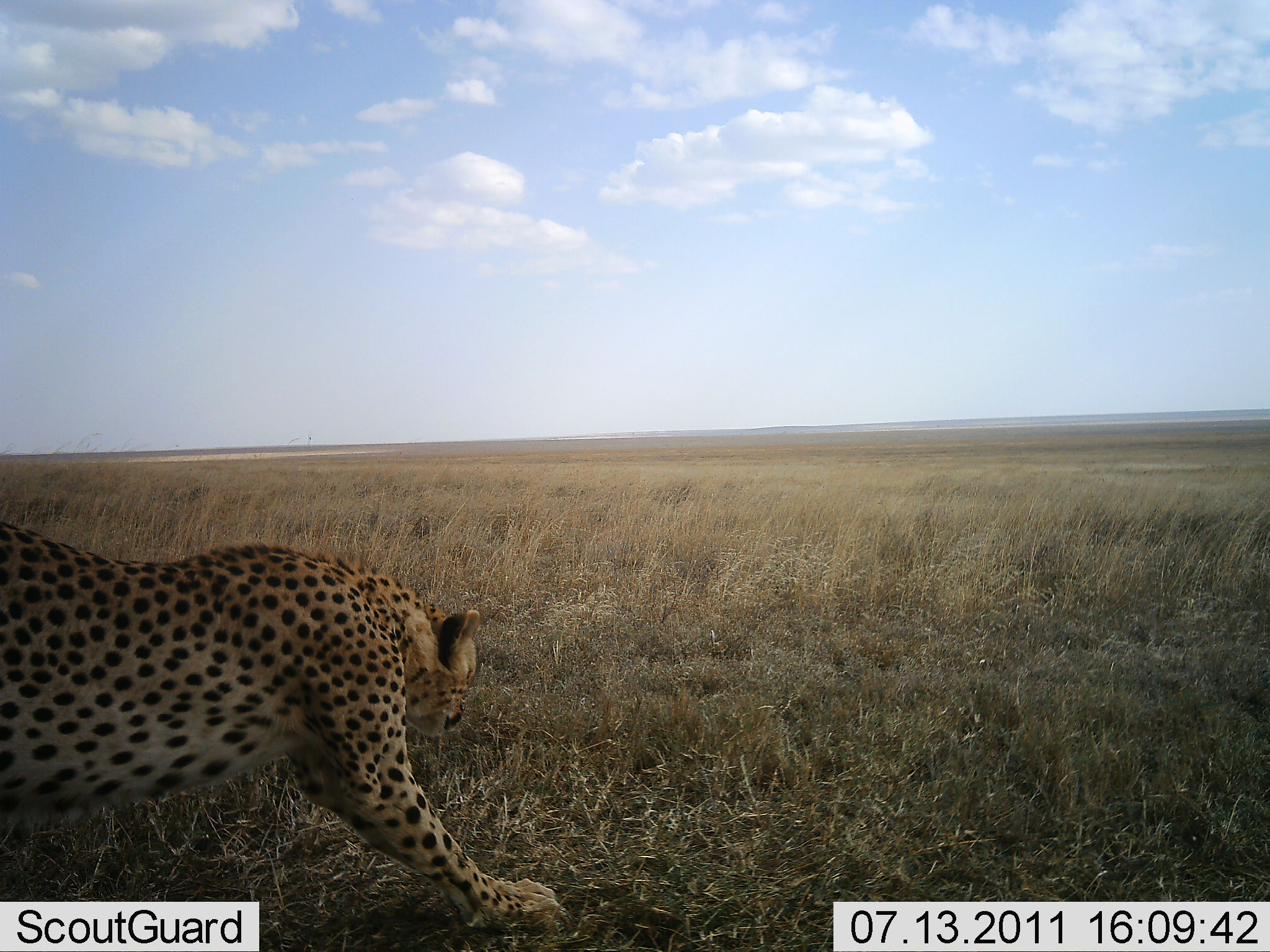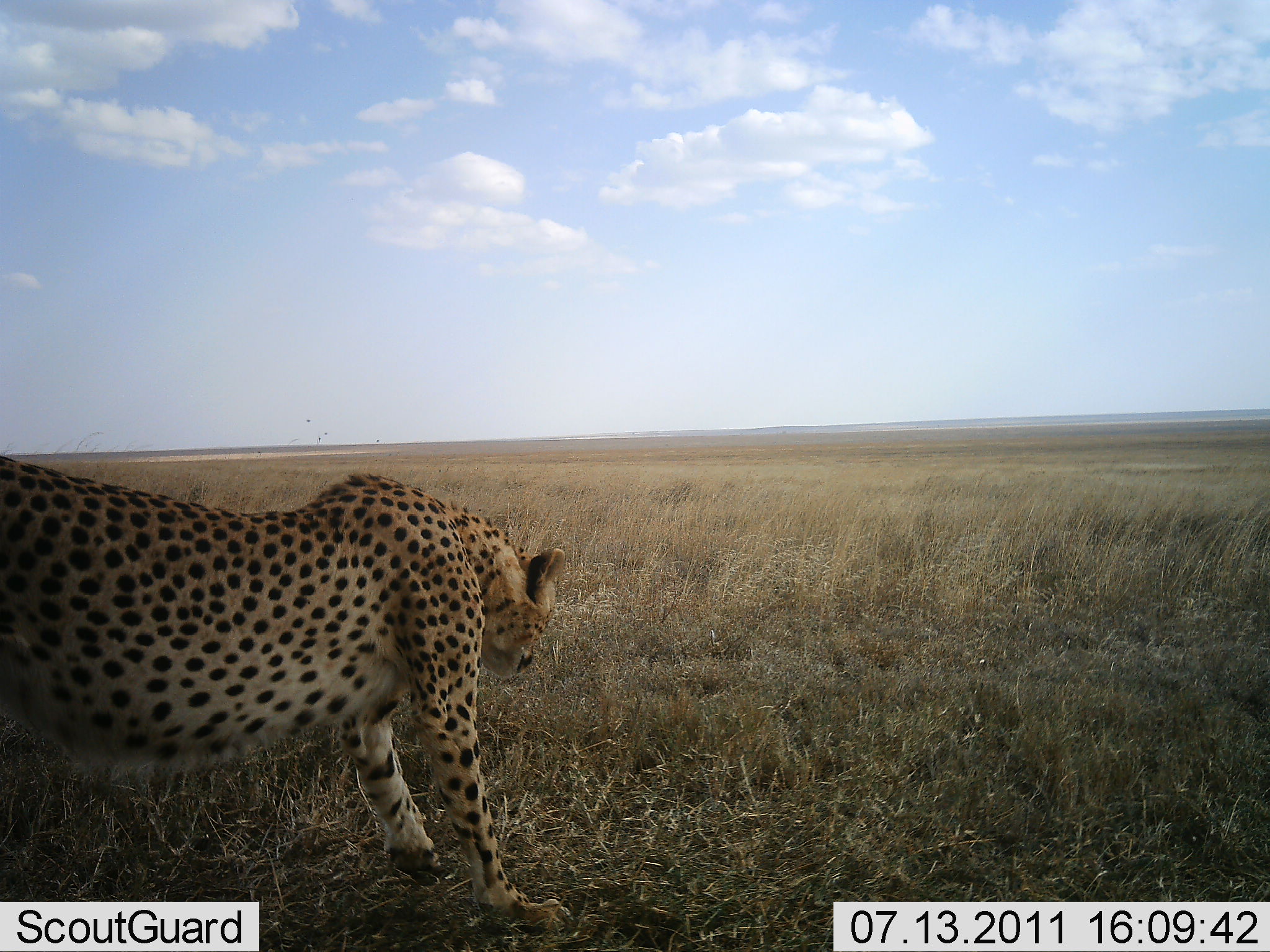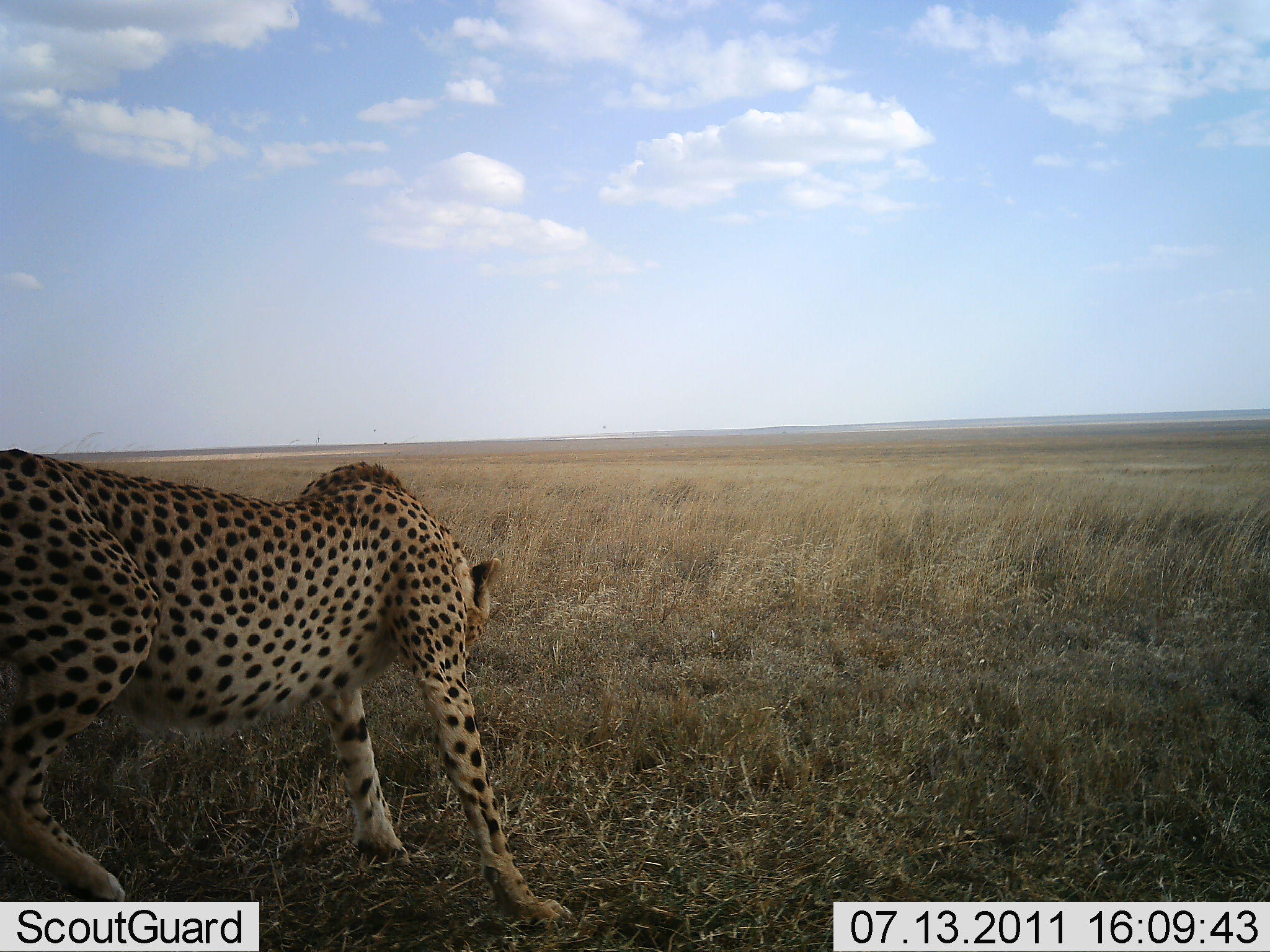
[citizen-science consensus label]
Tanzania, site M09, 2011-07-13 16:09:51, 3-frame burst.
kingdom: Animalia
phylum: Chordata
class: Mammalia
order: Carnivora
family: Felidae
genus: Acinonyx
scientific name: Acinonyx jubatus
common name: cheetah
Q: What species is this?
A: Cheetah (Acinonyx jubatus).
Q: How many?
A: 1.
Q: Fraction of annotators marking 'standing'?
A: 40%.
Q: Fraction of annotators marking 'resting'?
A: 13%.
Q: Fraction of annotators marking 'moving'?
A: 60%.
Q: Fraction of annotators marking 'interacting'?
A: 0%.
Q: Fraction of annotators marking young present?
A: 0%.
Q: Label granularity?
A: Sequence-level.